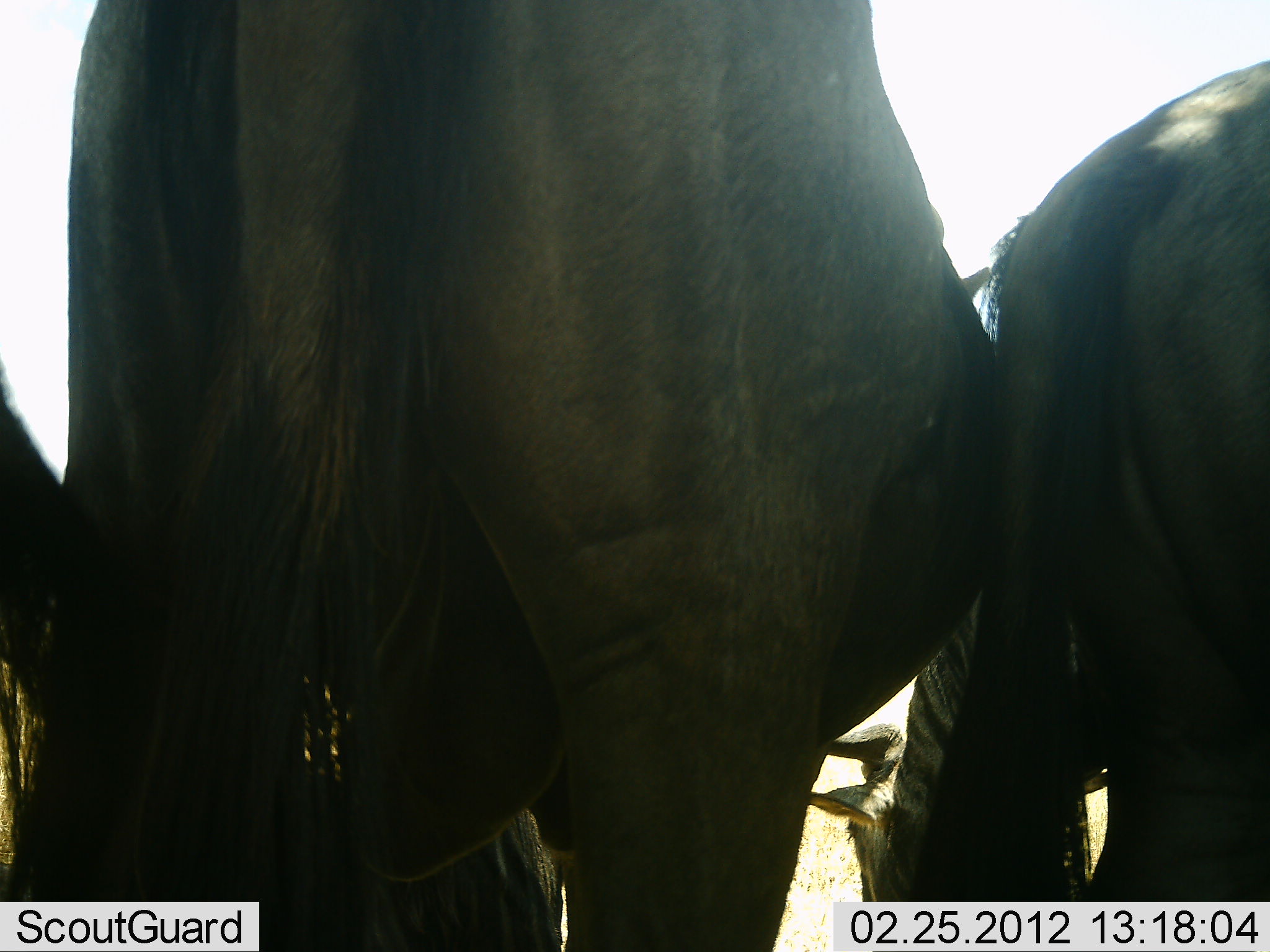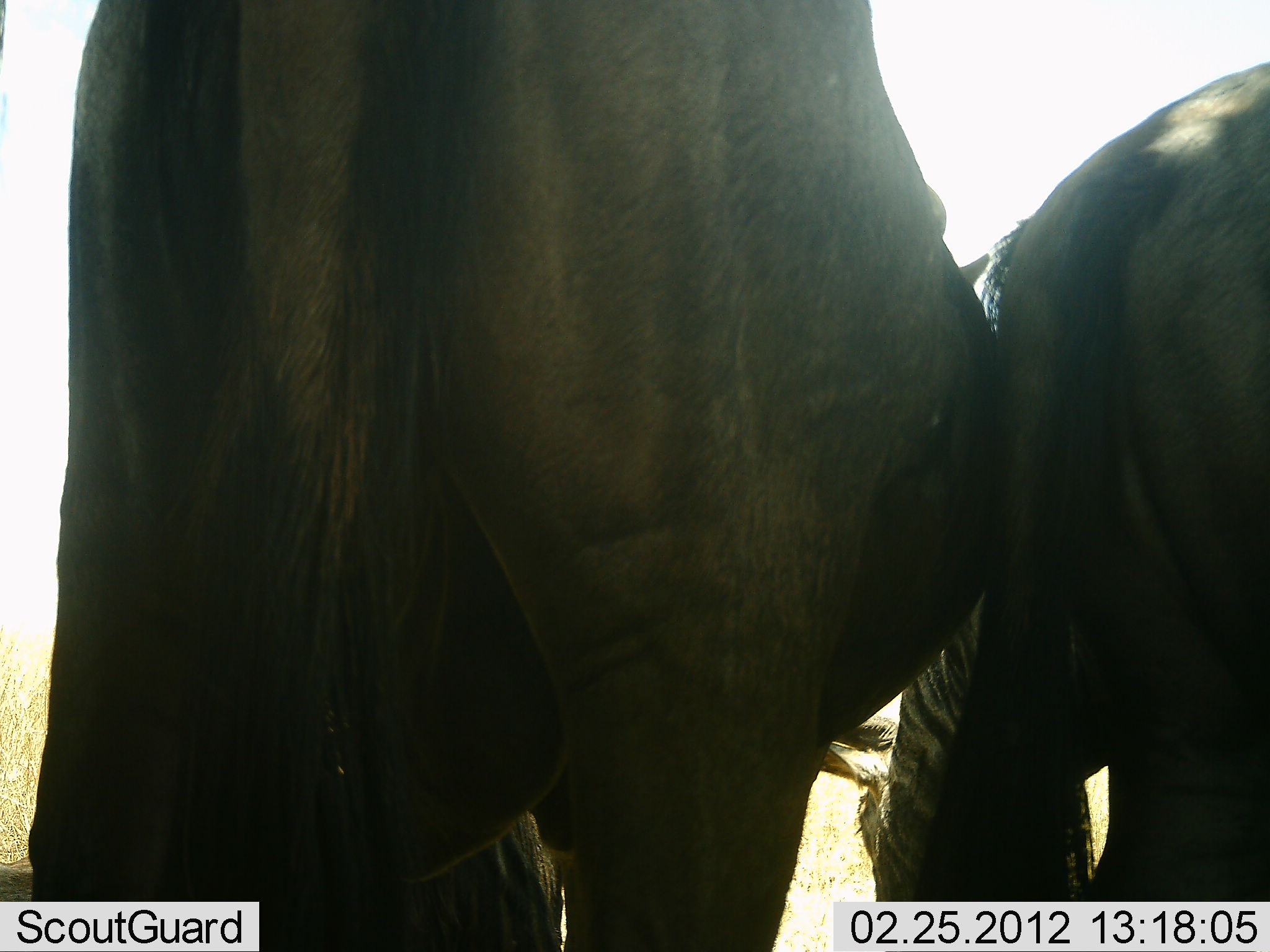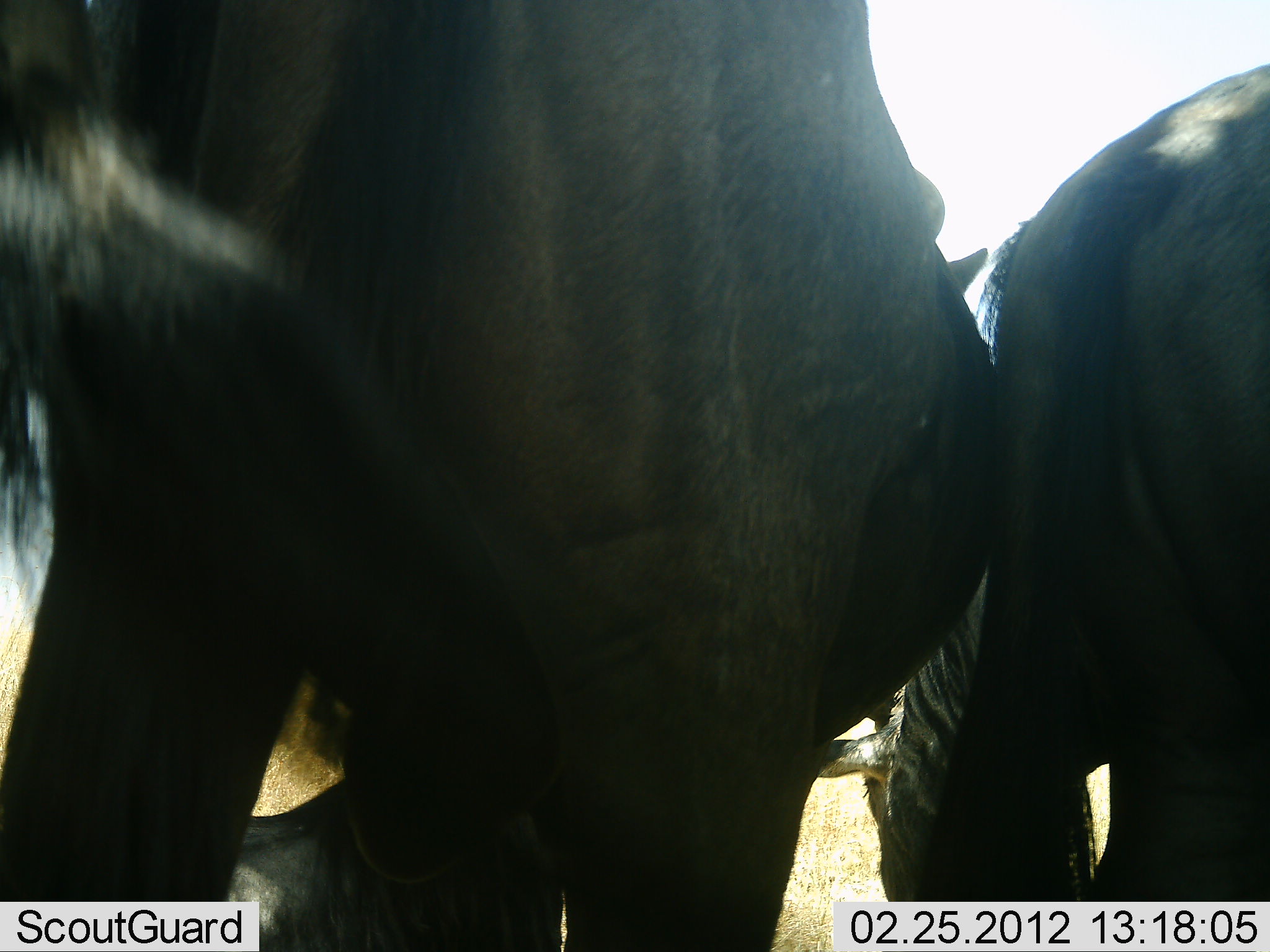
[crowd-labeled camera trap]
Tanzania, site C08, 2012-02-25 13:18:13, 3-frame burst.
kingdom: Animalia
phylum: Chordata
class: Mammalia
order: Artiodactyla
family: Bovidae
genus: Connochaetes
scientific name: Connochaetes taurinus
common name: blue wildebeest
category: wildebeest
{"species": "wildebeest (blue wildebeest) (Connochaetes taurinus)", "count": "2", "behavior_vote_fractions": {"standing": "67%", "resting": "6%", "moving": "0%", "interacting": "0%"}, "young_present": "0%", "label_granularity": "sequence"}